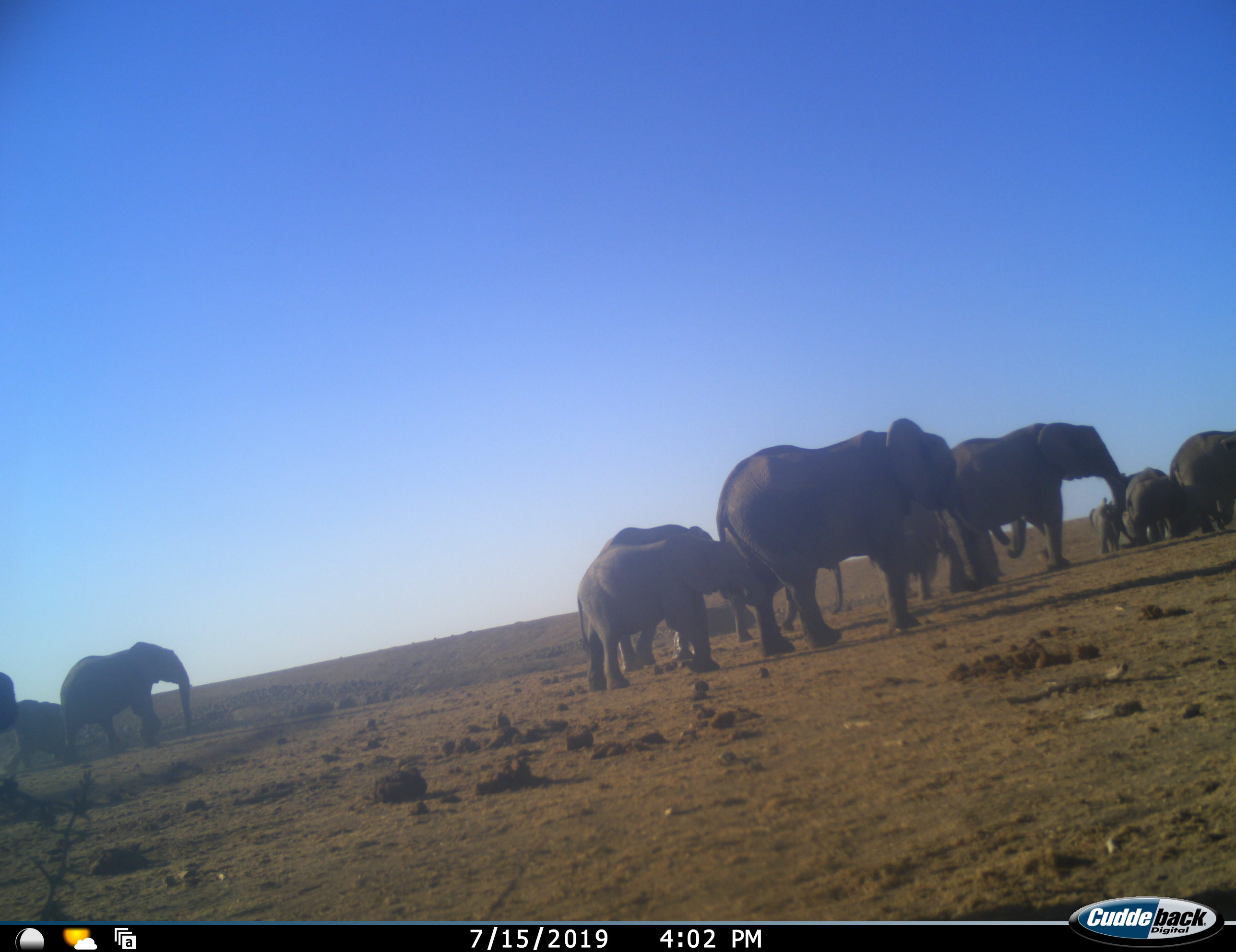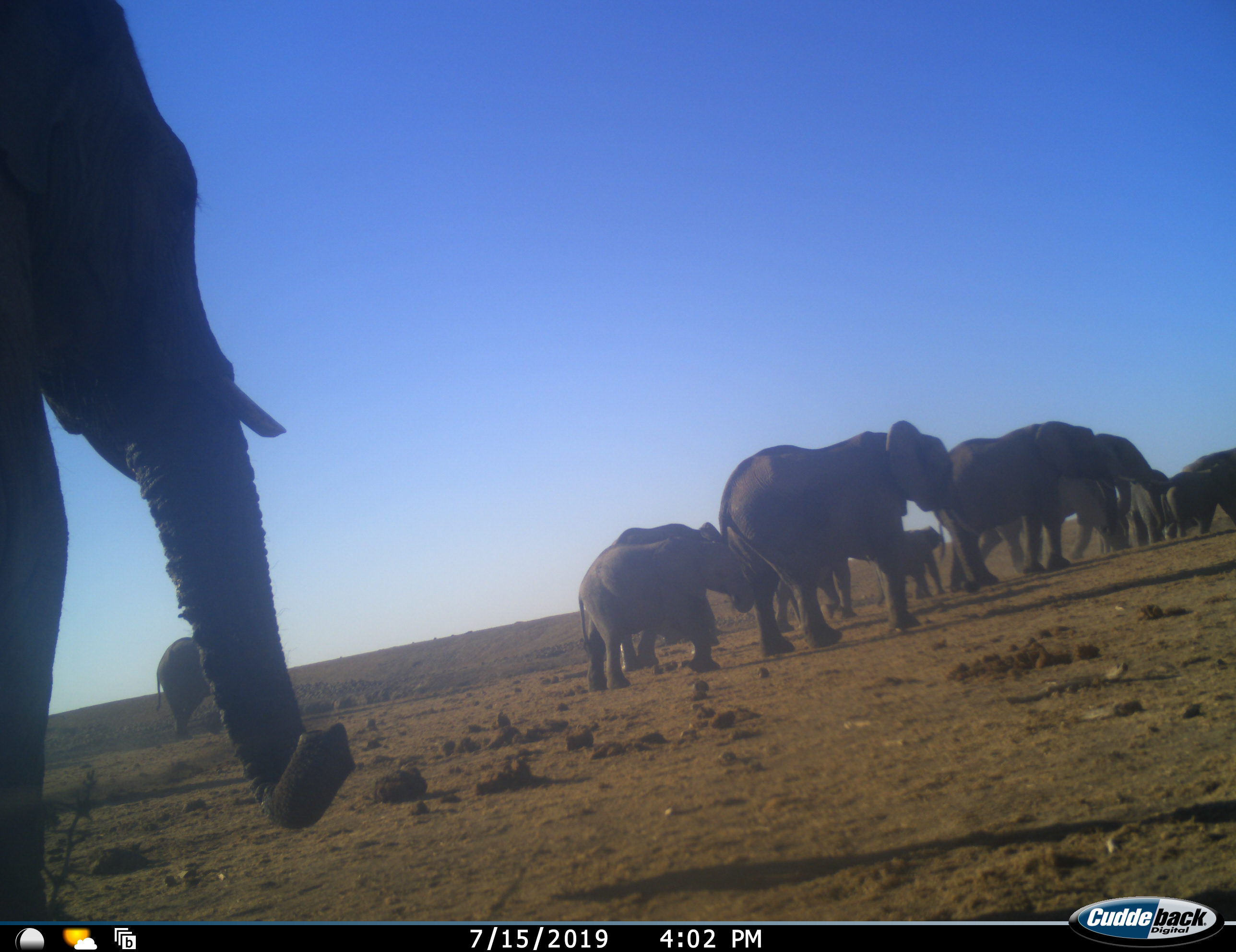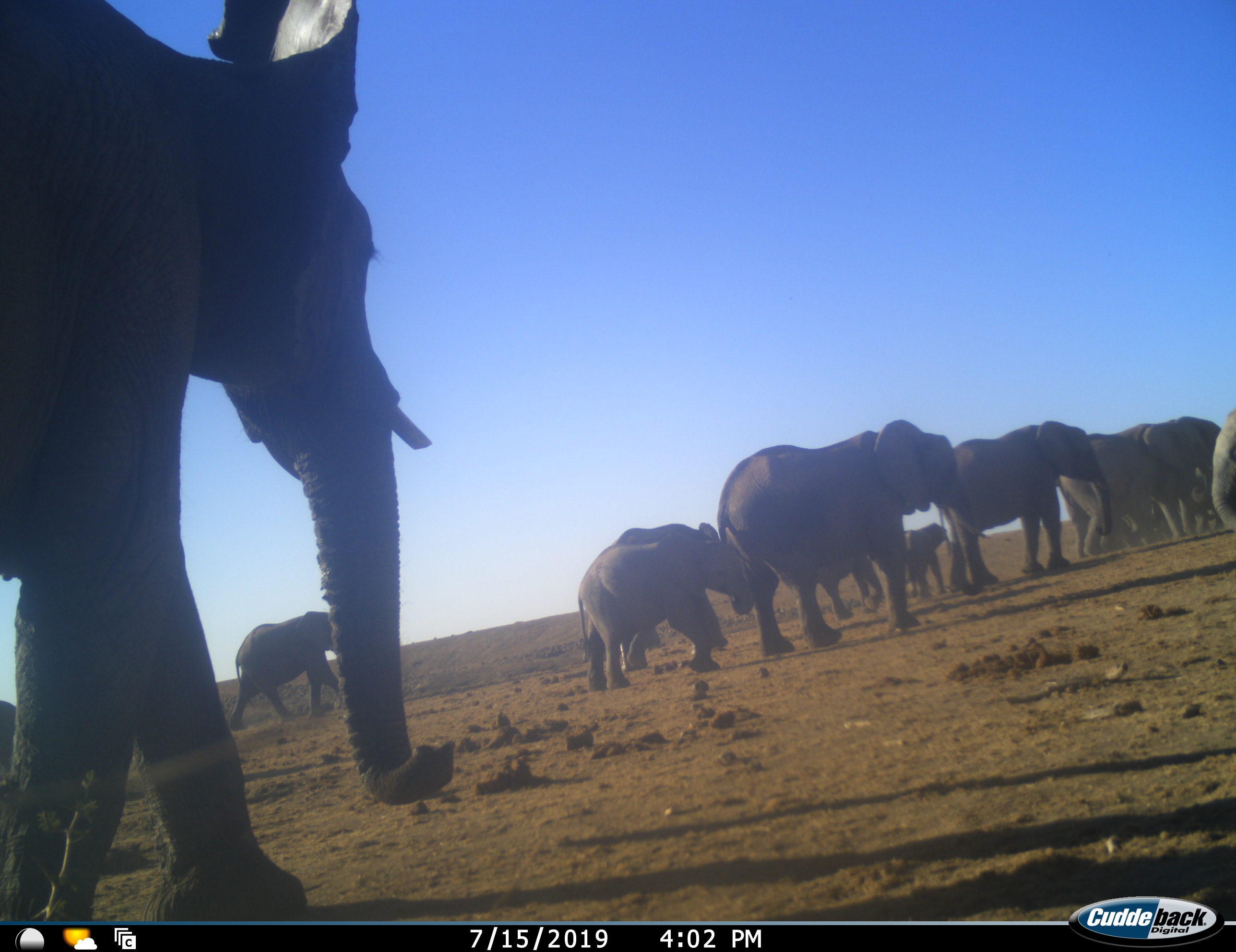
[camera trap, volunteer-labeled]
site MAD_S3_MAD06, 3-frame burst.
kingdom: Animalia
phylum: Chordata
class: Mammalia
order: Proboscidea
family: Elephantidae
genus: Loxodonta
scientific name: Loxodonta africana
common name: african bush elephant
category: elephant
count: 11-50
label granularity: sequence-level